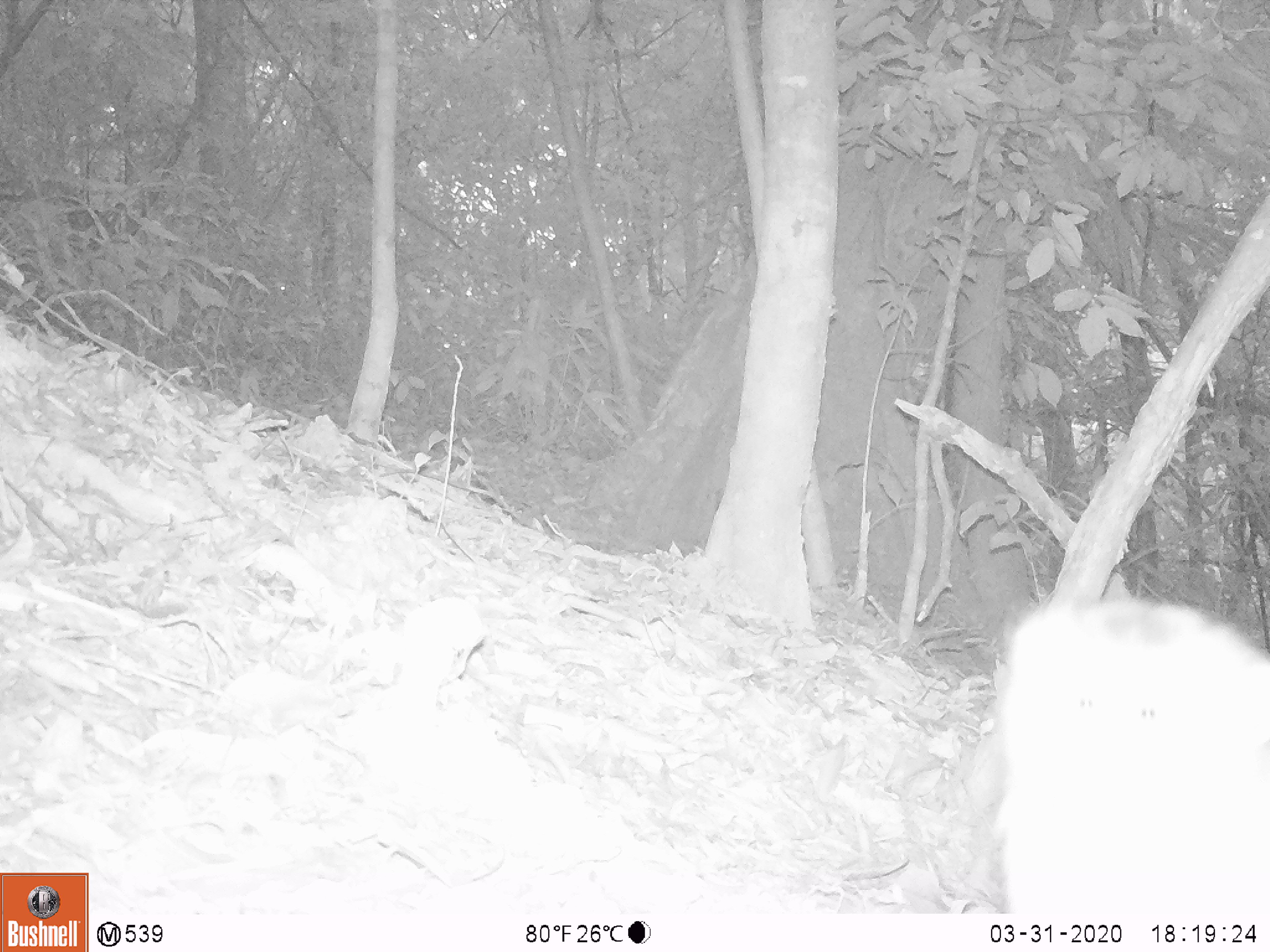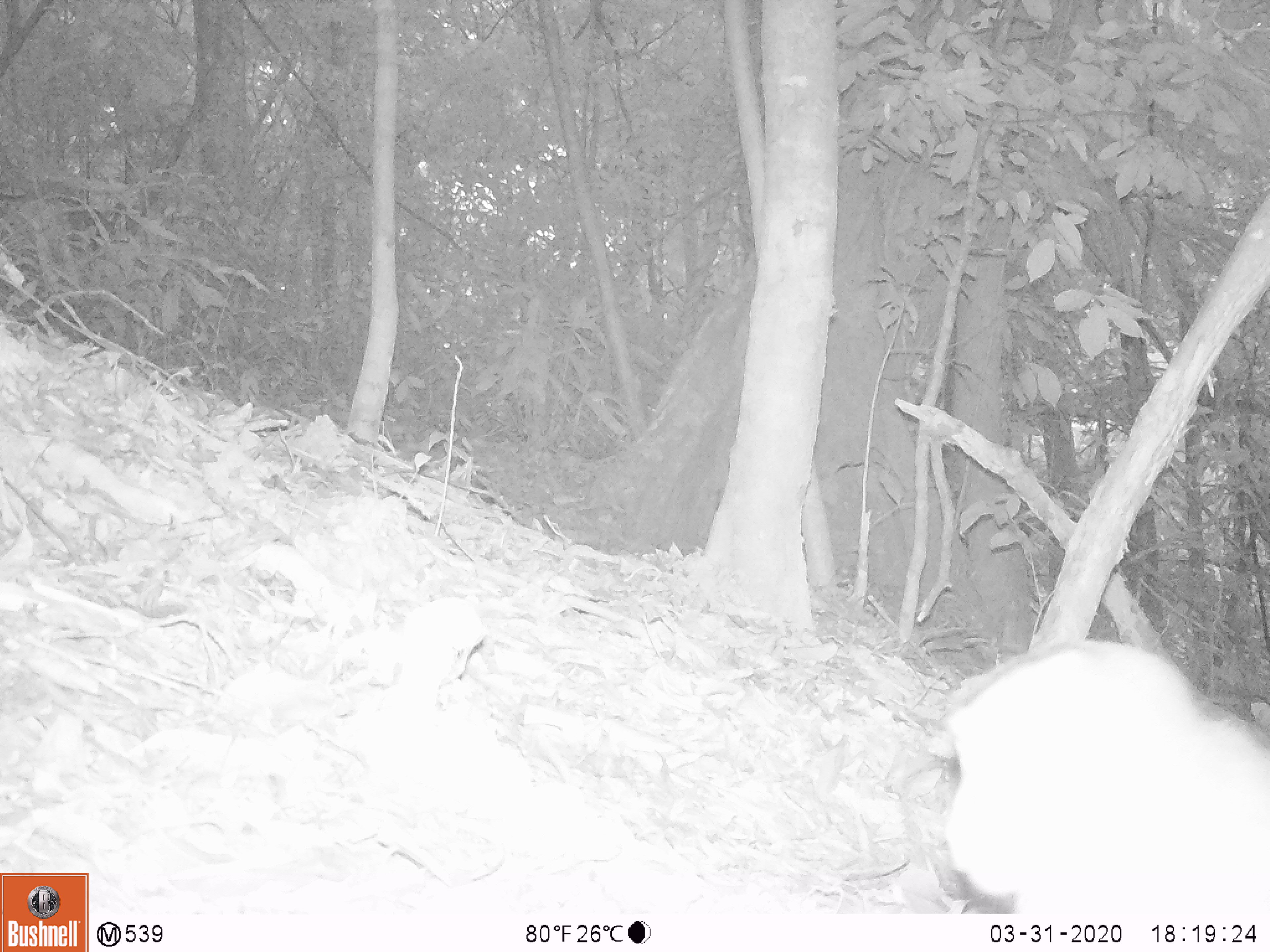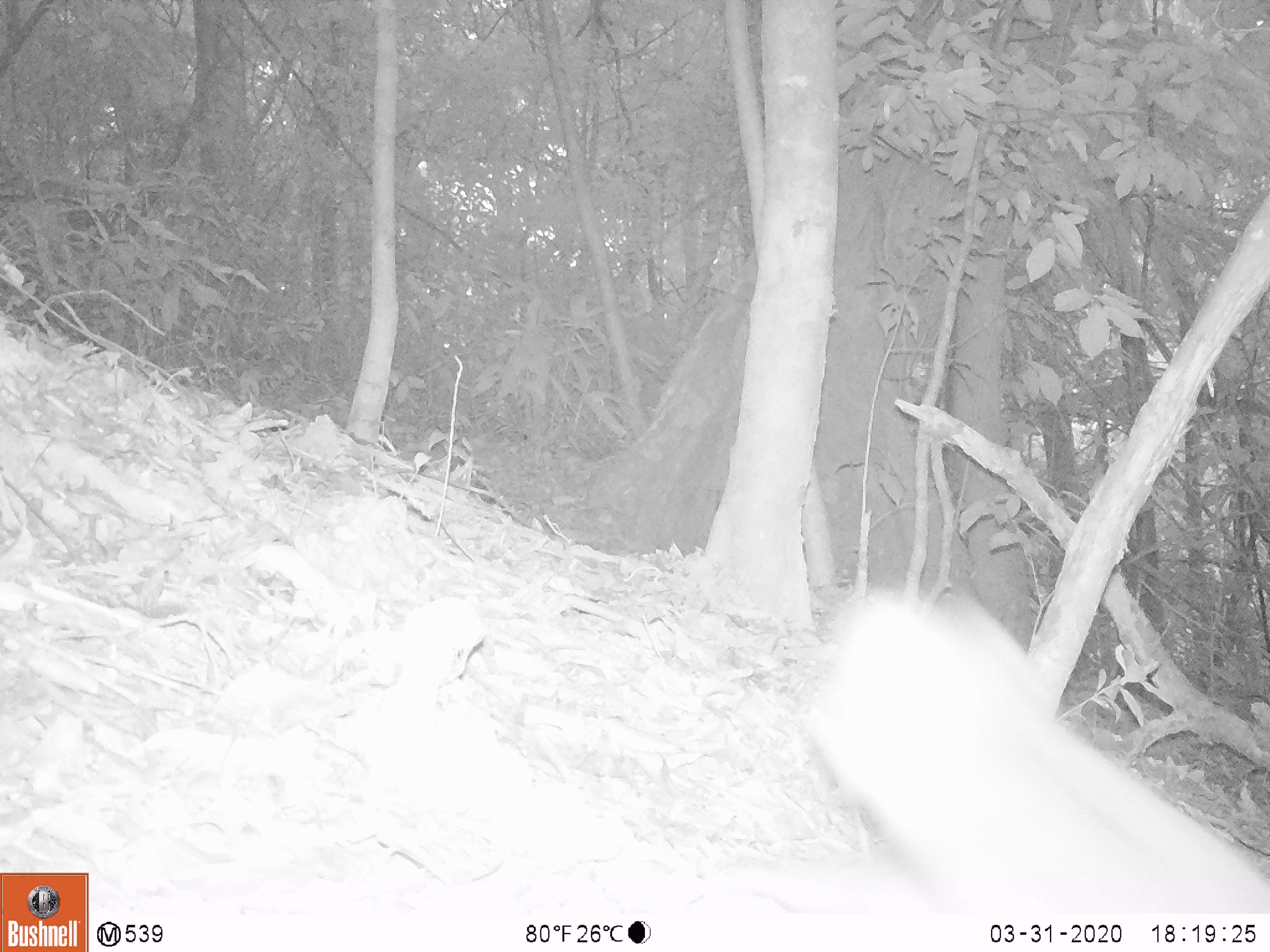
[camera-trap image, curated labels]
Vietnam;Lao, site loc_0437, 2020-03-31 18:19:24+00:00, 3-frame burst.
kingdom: Animalia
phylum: Chordata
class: Mammalia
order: Primates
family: Cercopithecidae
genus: Macaca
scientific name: Macaca nemestrina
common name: pig-tailed macaque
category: pig tailed macaque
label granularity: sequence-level